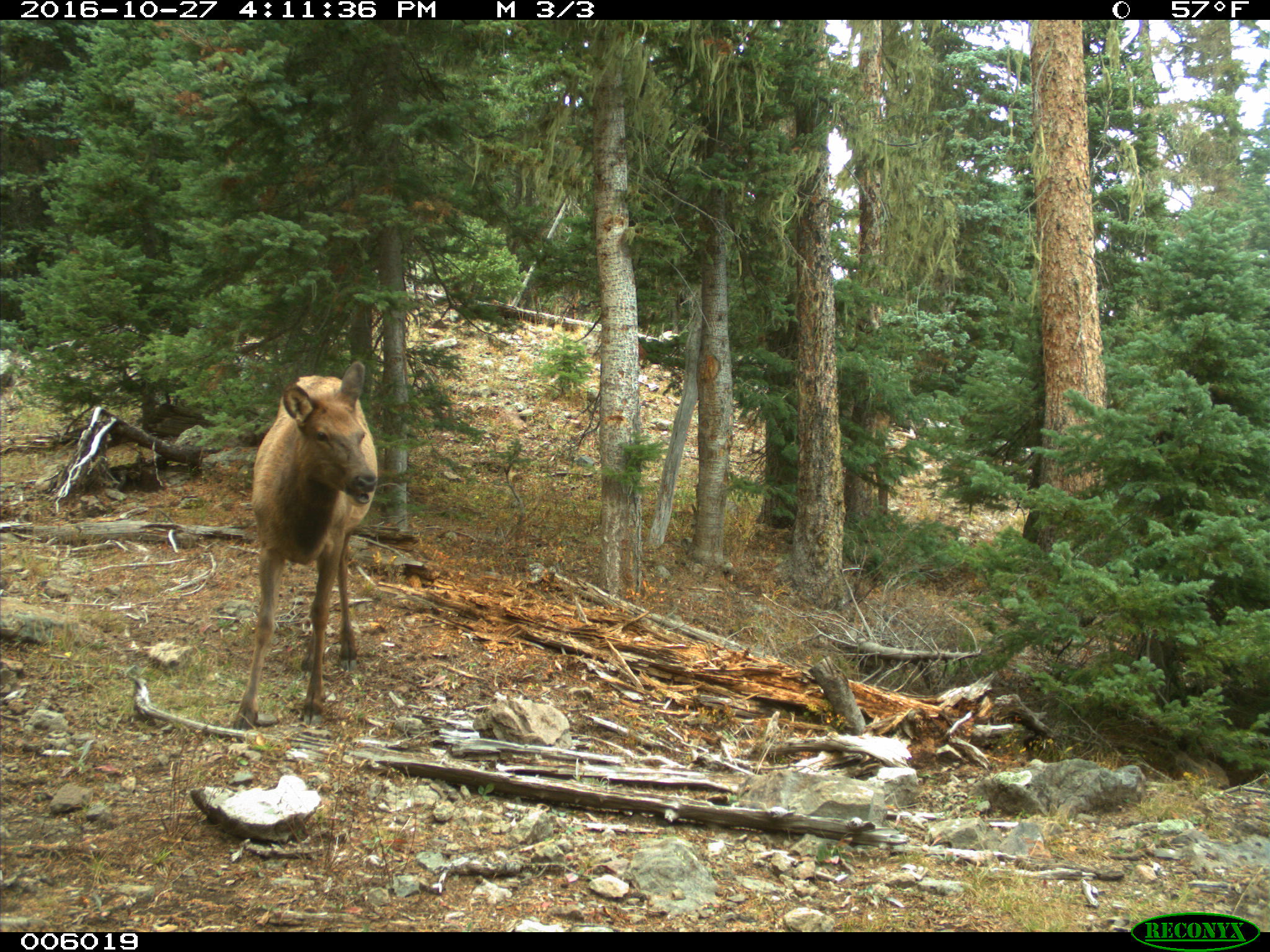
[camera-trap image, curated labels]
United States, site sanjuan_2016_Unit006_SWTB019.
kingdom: Animalia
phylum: Chordata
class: Mammalia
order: Artiodactyla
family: Cervidae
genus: Cervus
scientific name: Cervus elaphus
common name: red deer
Cervus elaphus (red deer).